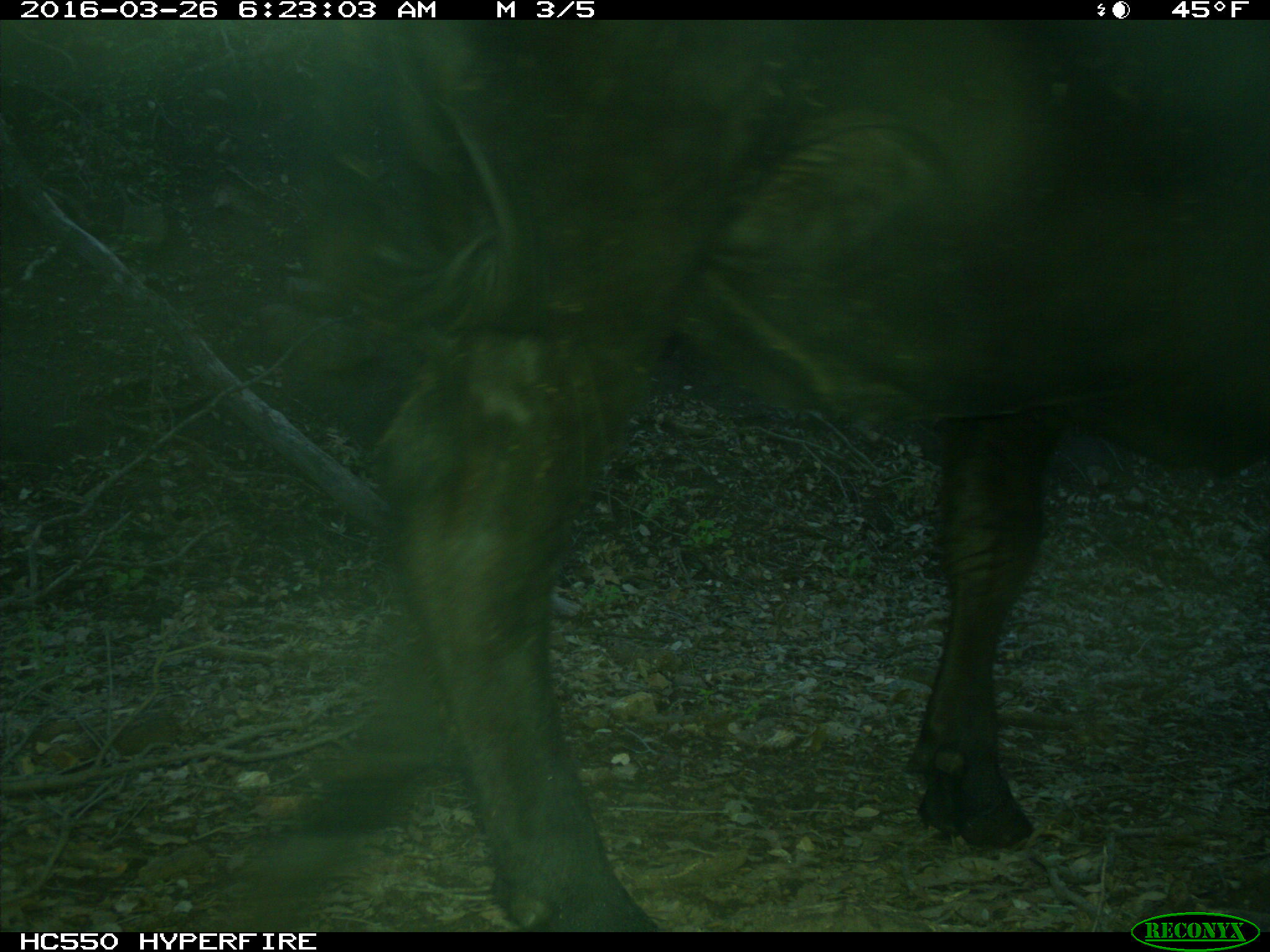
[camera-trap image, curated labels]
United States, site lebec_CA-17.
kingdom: Animalia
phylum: Chordata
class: Mammalia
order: Artiodactyla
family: Bovidae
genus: Bos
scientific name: Bos taurus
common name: domestic cow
Bos taurus (domestic cow).